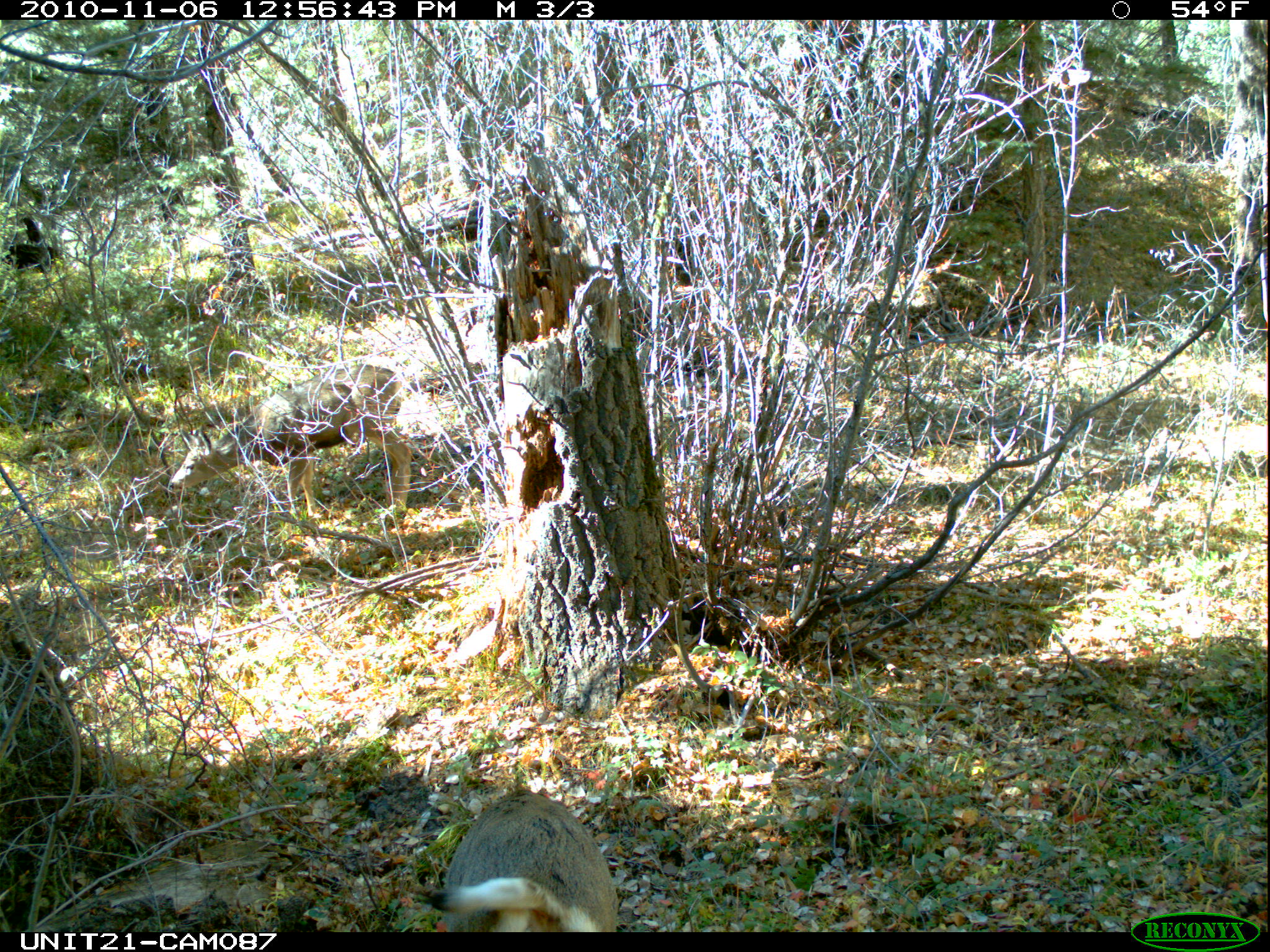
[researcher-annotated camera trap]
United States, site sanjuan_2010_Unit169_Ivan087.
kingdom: Animalia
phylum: Chordata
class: Mammalia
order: Artiodactyla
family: Cervidae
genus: Odocoileus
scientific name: Odocoileus hemionus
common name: mule deer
Odocoileus hemionus (mule deer).